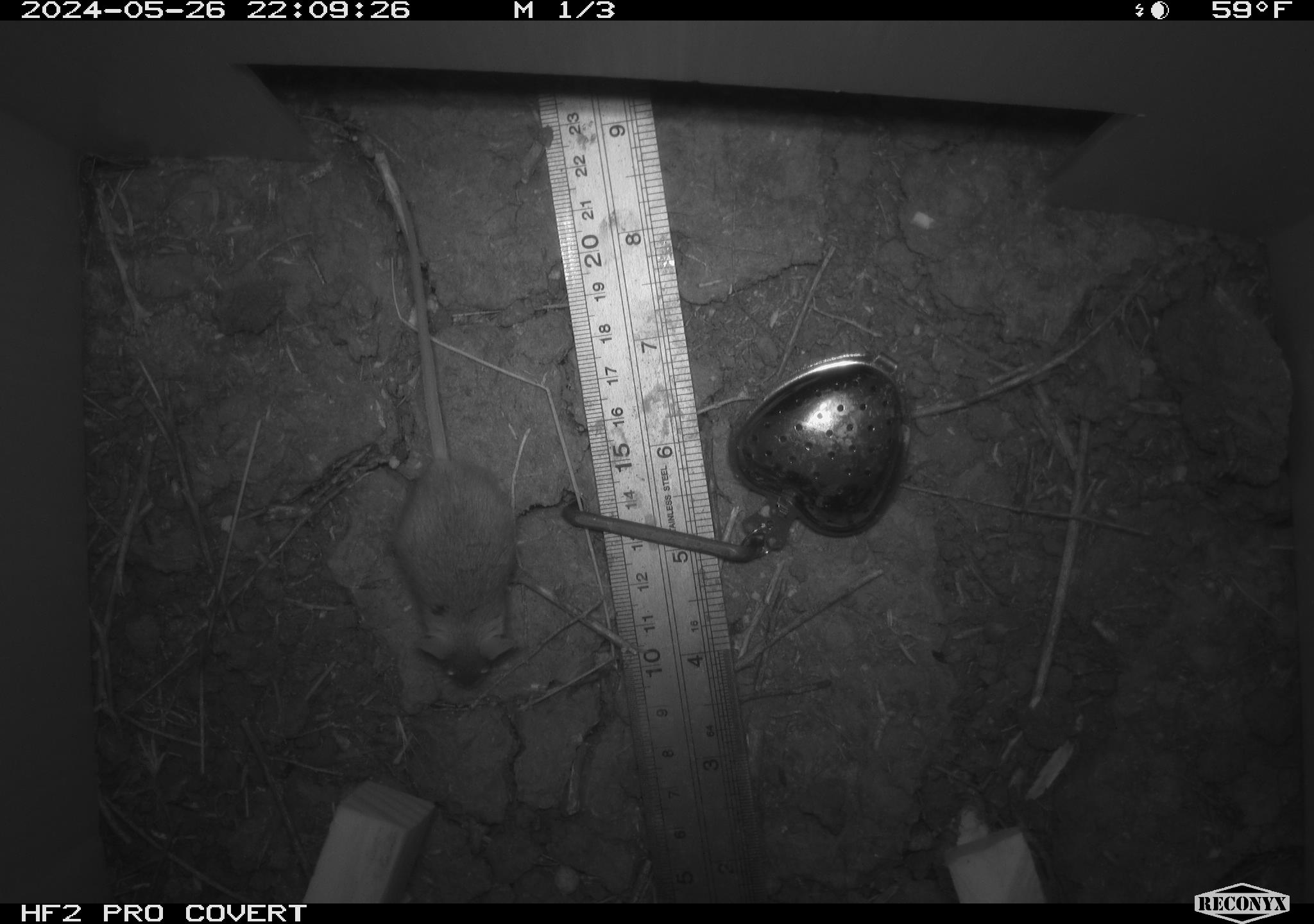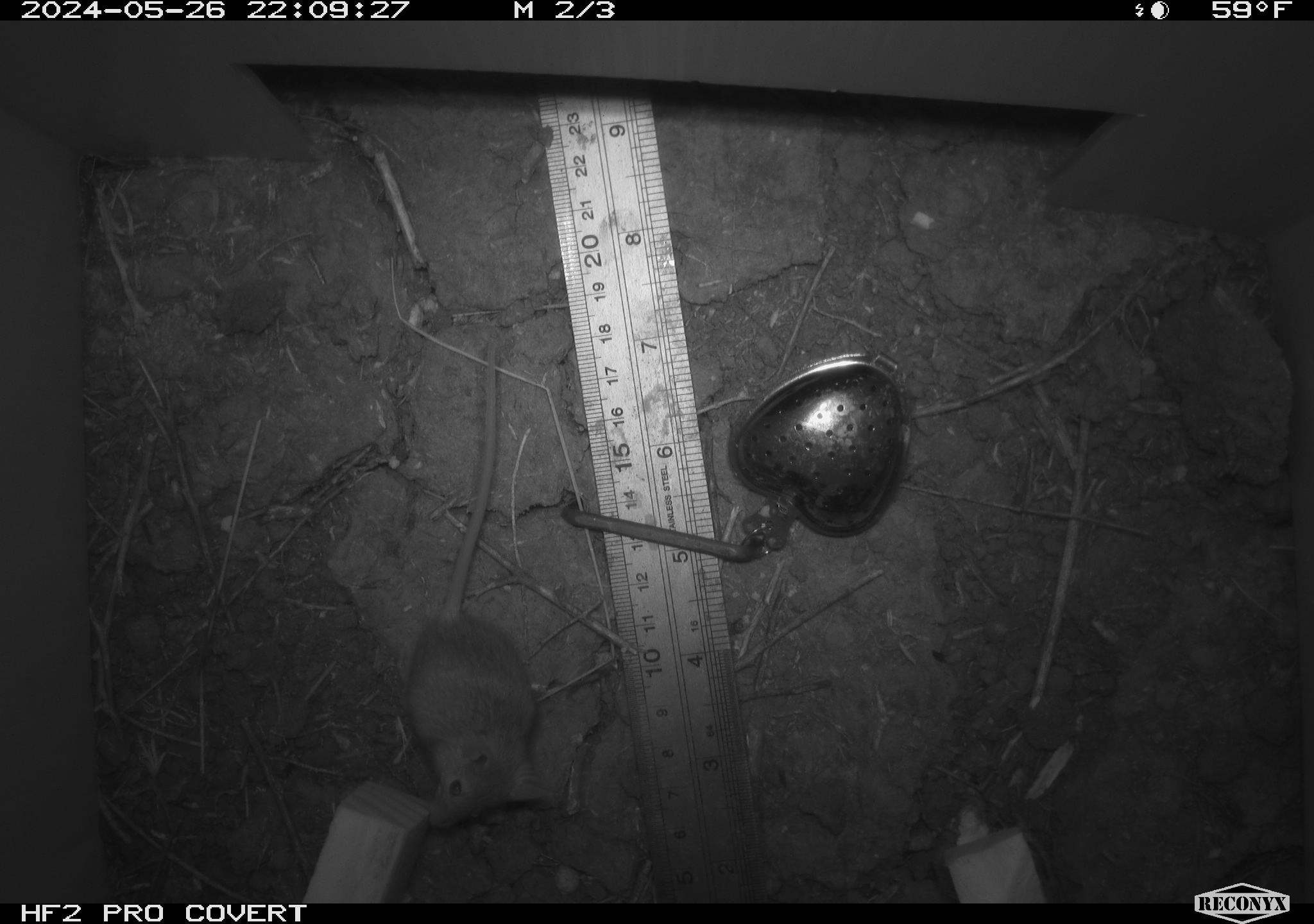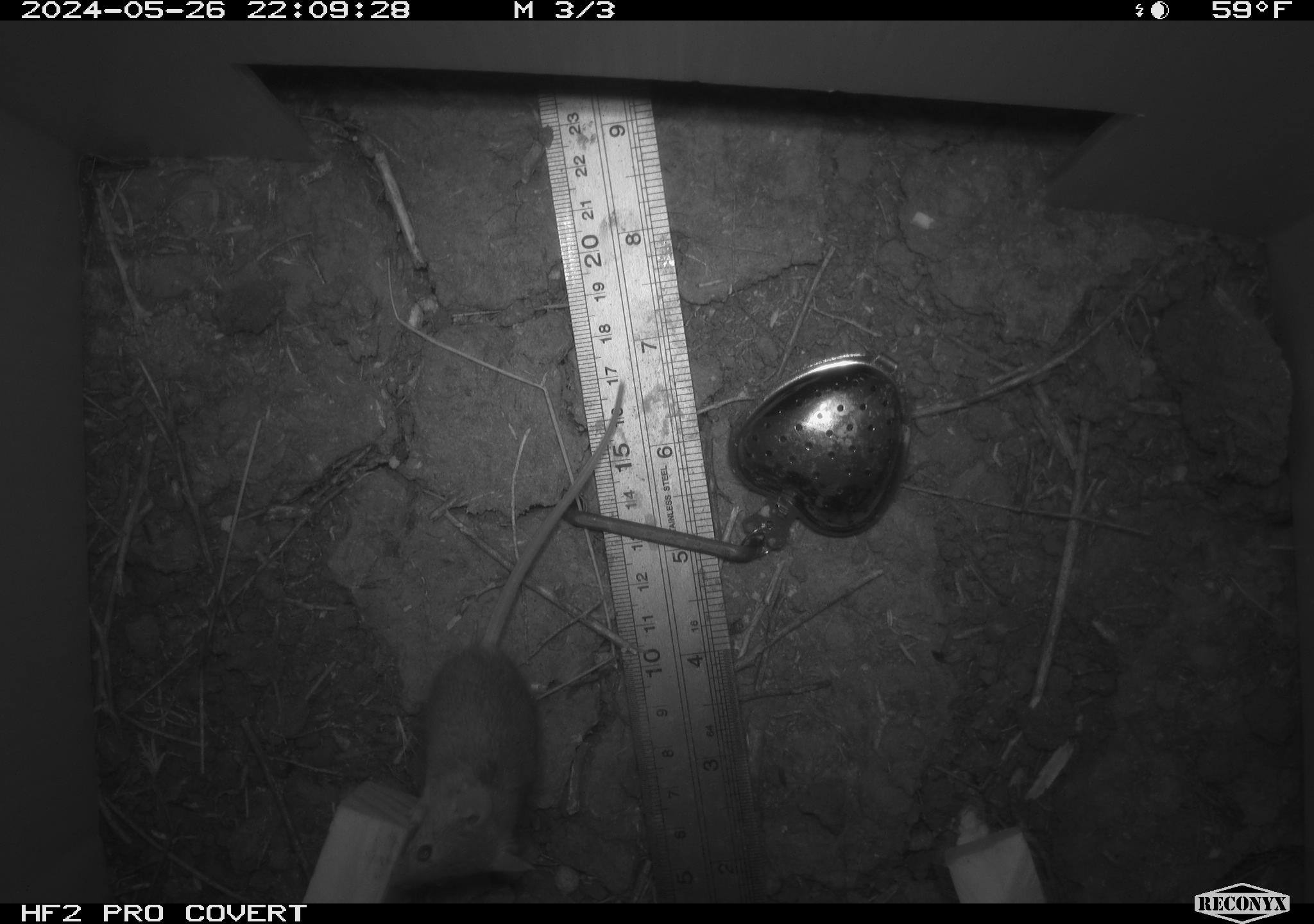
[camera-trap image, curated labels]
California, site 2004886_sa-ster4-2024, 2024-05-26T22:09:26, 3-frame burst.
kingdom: Animalia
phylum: Chordata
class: Mammalia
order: Rodentia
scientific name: Rodentia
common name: mouse species